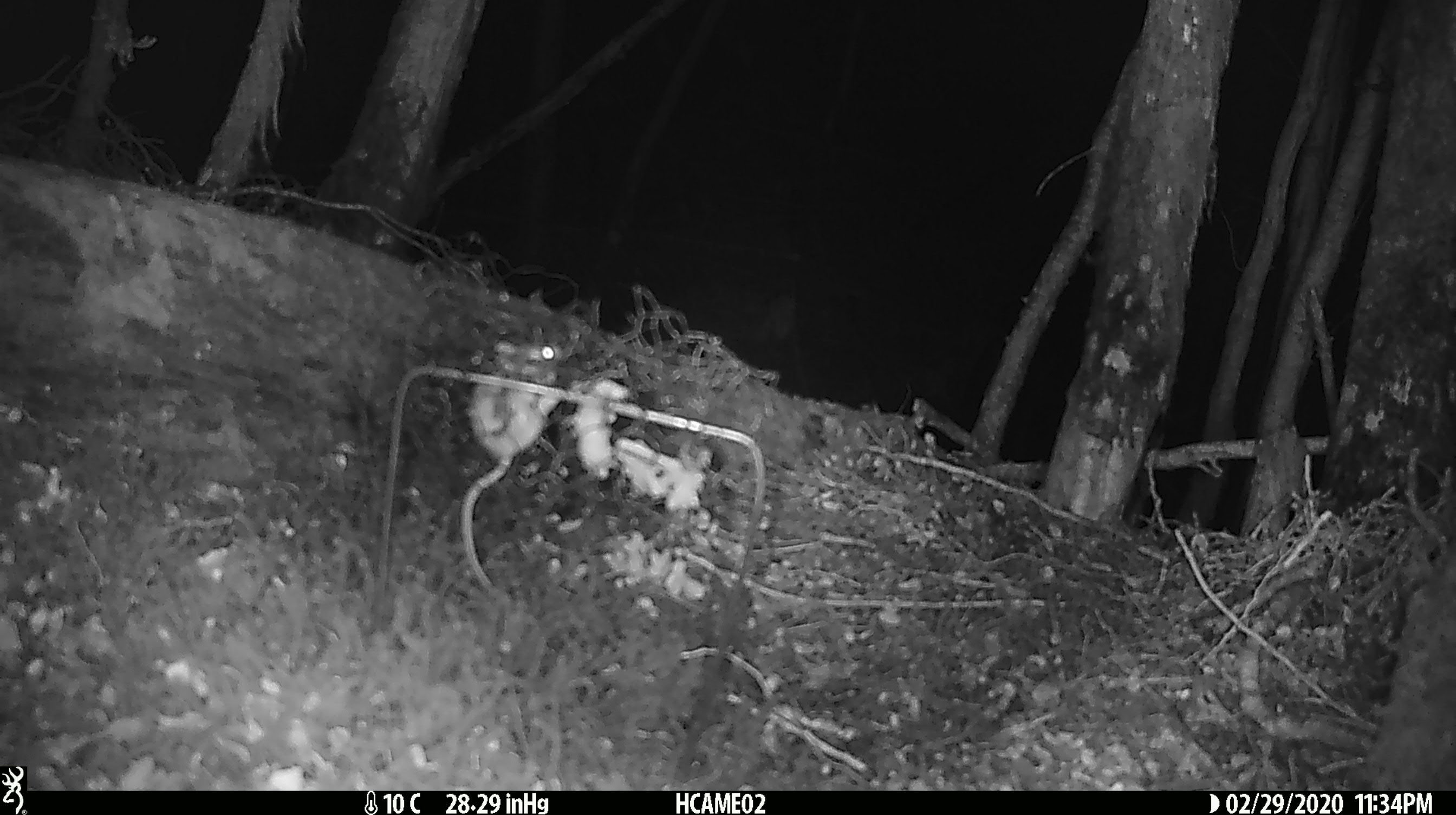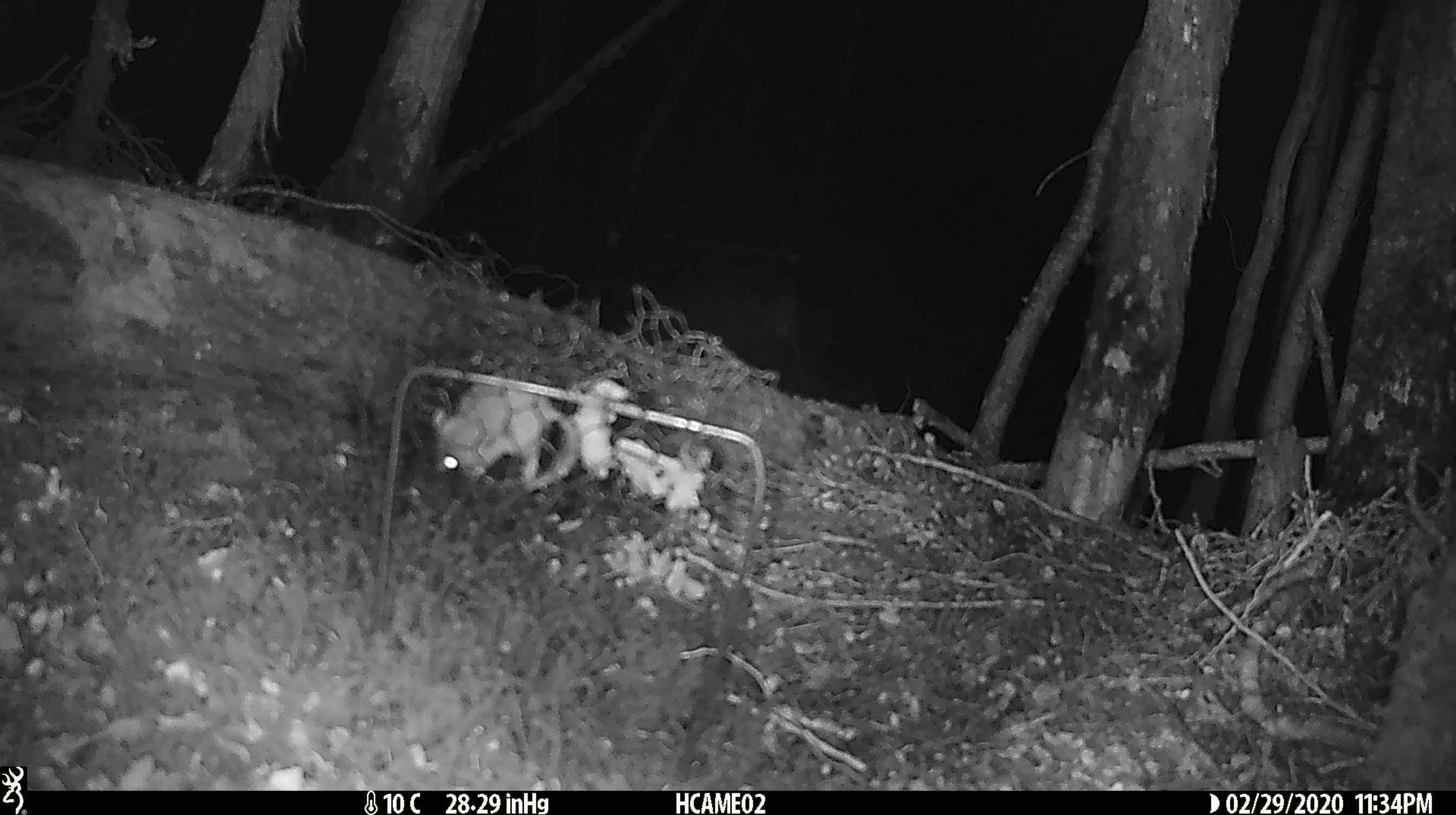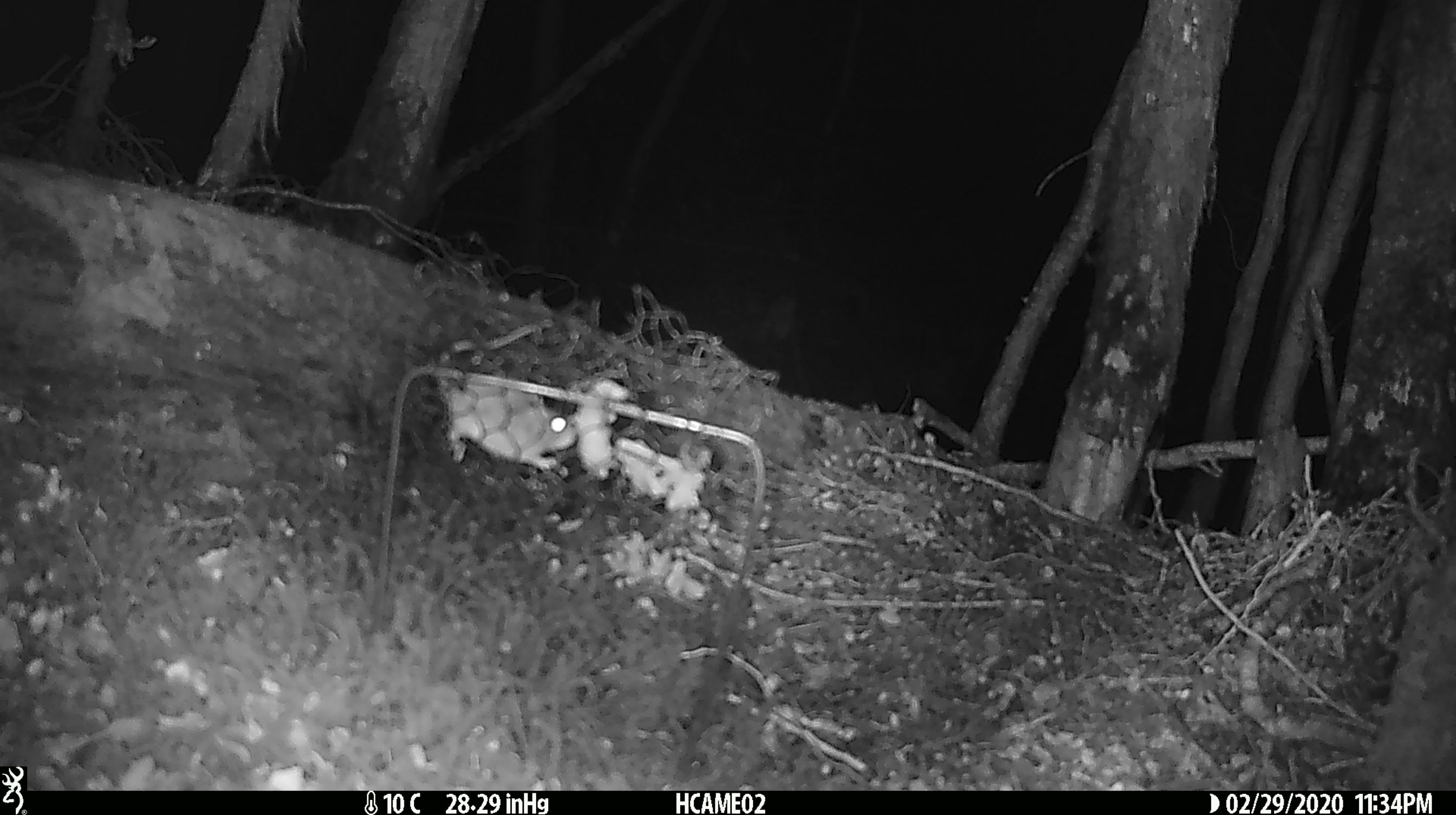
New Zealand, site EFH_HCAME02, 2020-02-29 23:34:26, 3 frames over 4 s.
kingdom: Animalia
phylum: Chordata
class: Mammalia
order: Rodentia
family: Muridae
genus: Mus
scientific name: Mus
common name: mouse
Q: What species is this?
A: Mouse (Mus).